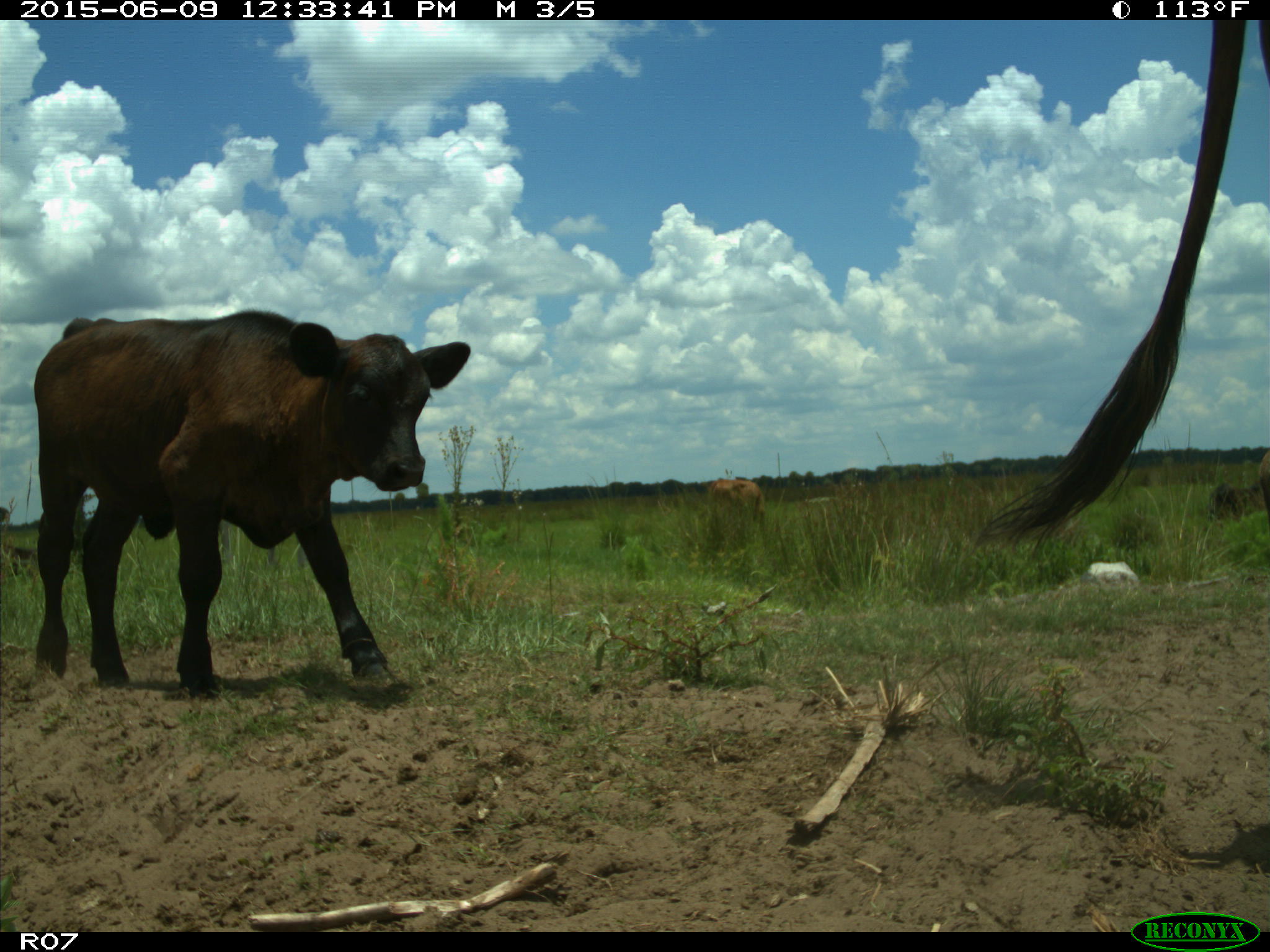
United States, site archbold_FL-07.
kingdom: Animalia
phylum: Chordata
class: Mammalia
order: Artiodactyla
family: Bovidae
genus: Bos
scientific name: Bos taurus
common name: domestic cow